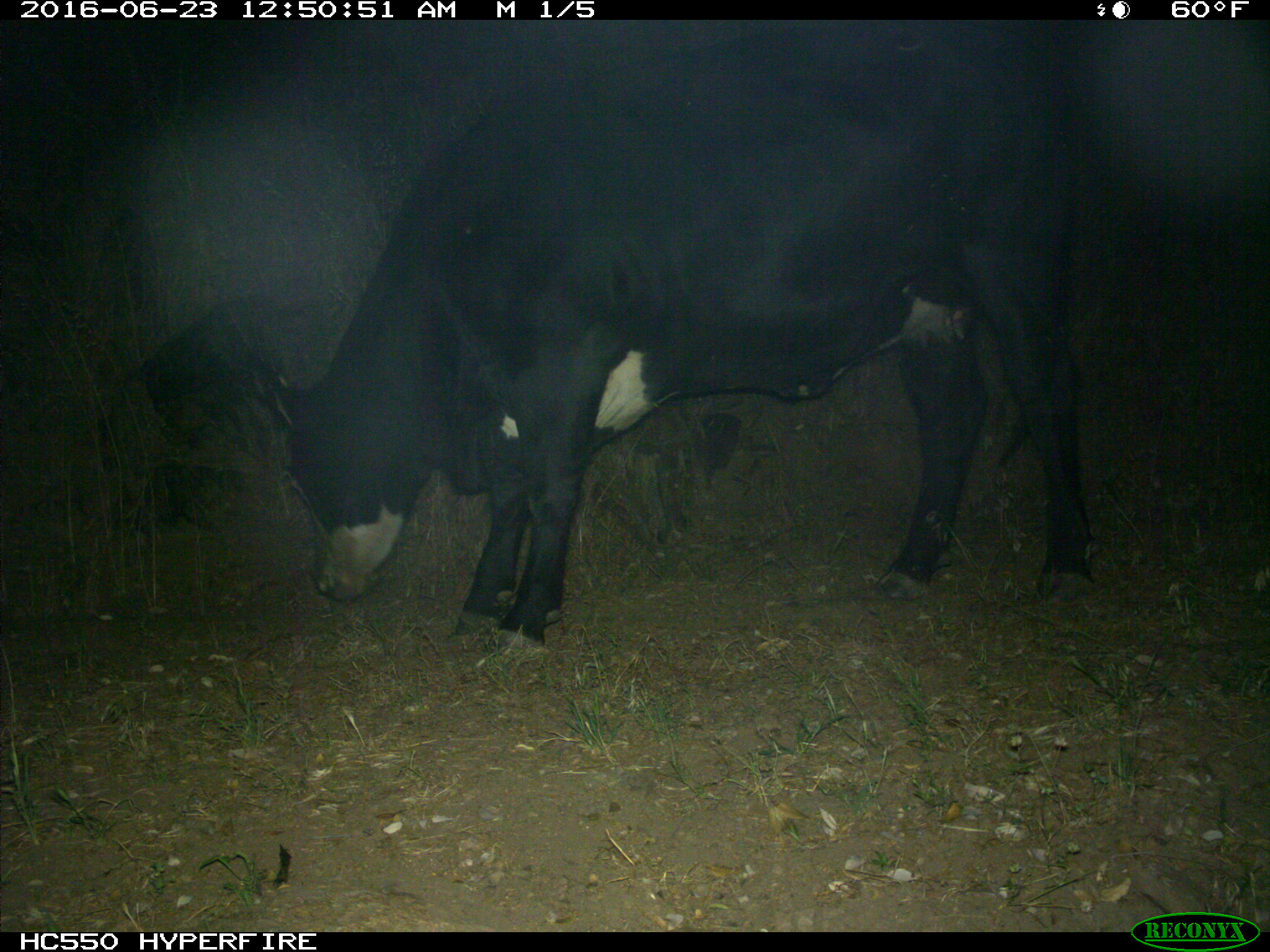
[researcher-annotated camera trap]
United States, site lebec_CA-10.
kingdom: Animalia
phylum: Chordata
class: Mammalia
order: Artiodactyla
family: Bovidae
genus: Bos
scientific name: Bos taurus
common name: domestic cow